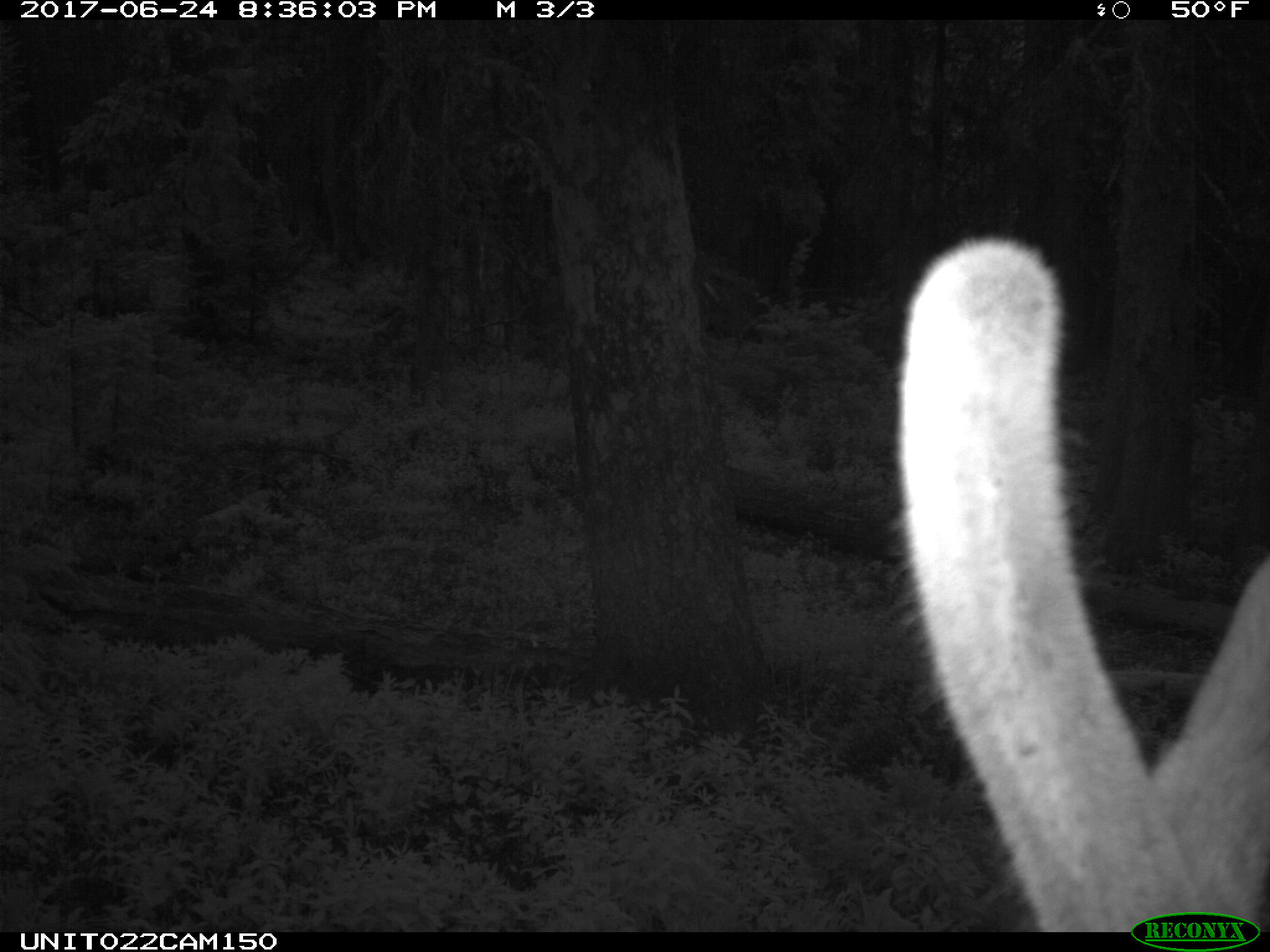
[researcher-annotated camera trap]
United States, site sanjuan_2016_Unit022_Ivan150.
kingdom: Animalia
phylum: Chordata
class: Mammalia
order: Artiodactyla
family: Cervidae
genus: Cervus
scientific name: Cervus elaphus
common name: red deer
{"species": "Cervus elaphus (red deer)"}